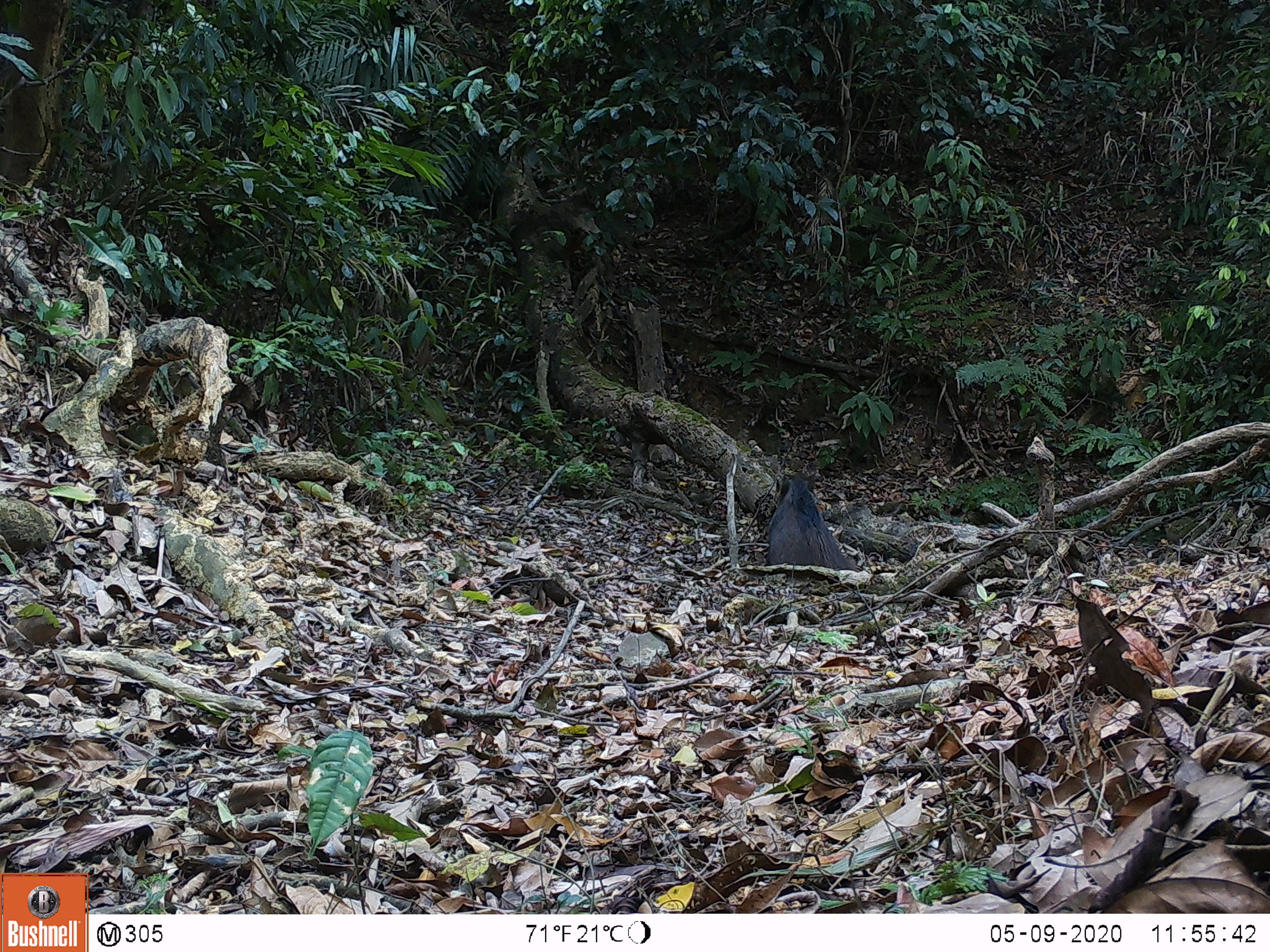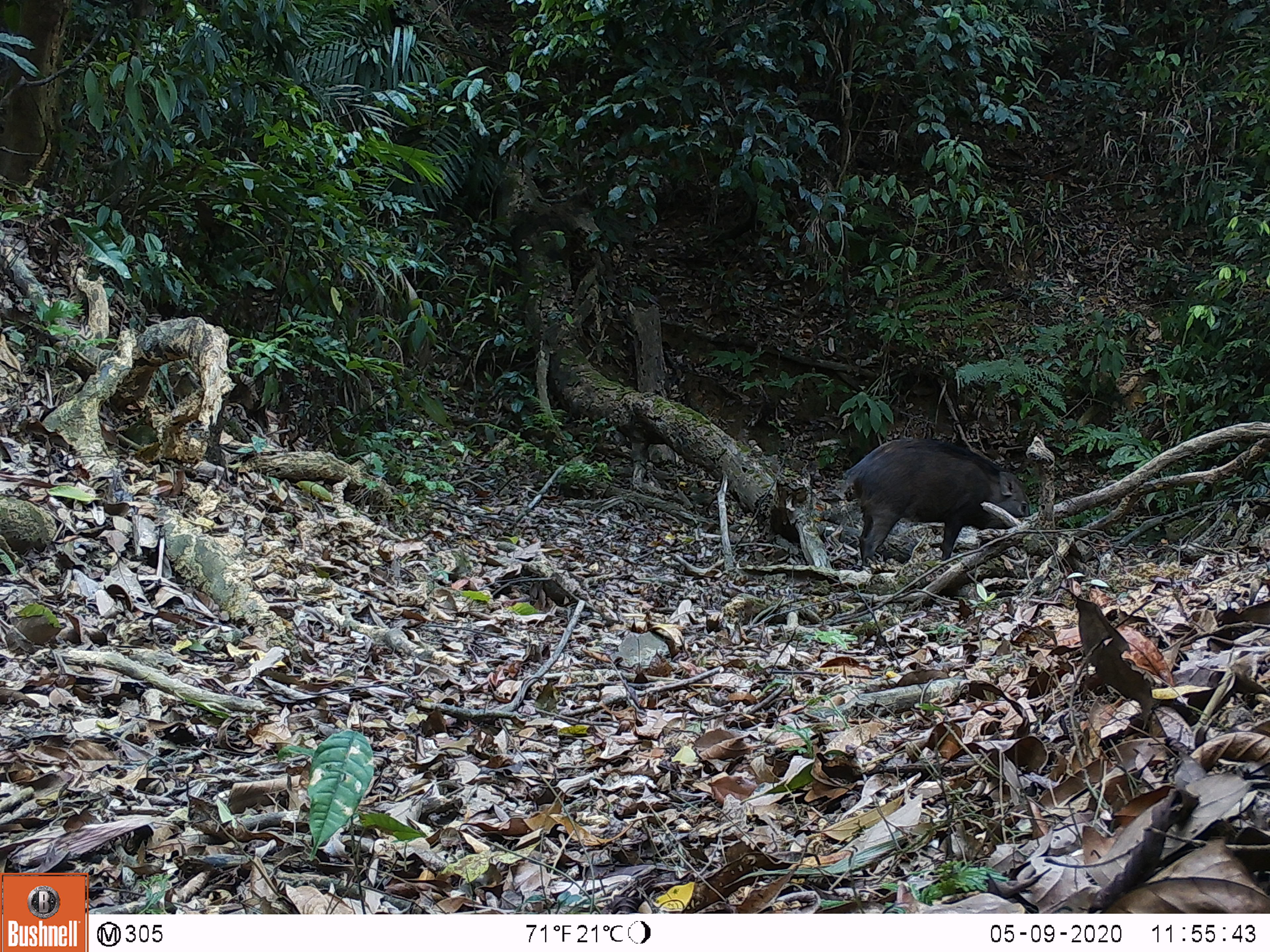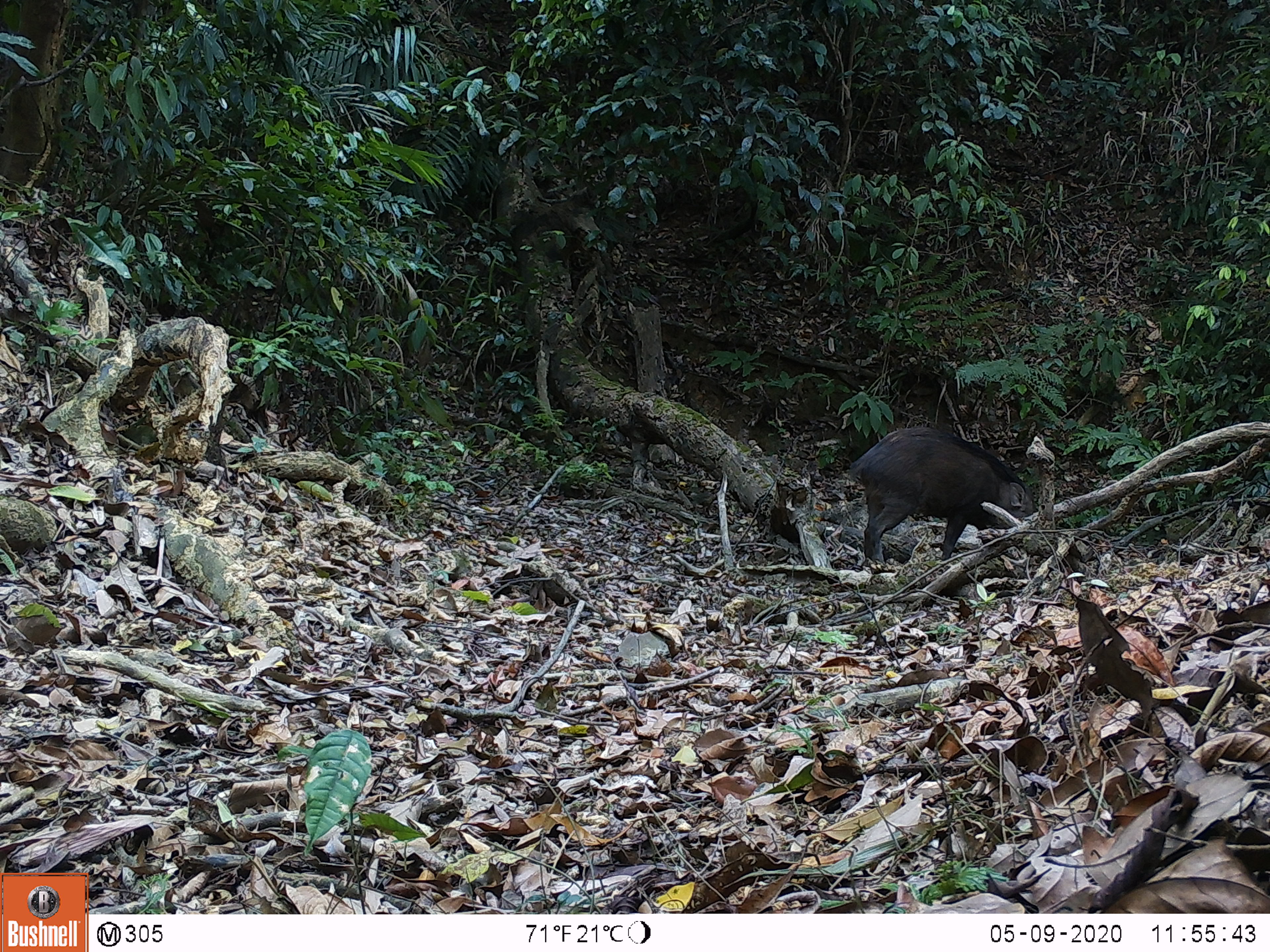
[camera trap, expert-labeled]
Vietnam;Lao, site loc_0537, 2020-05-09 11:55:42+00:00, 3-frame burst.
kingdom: Animalia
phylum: Chordata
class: Mammalia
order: Artiodactyla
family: Suidae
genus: Sus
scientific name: Sus scrofa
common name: eurasian wild pig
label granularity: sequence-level